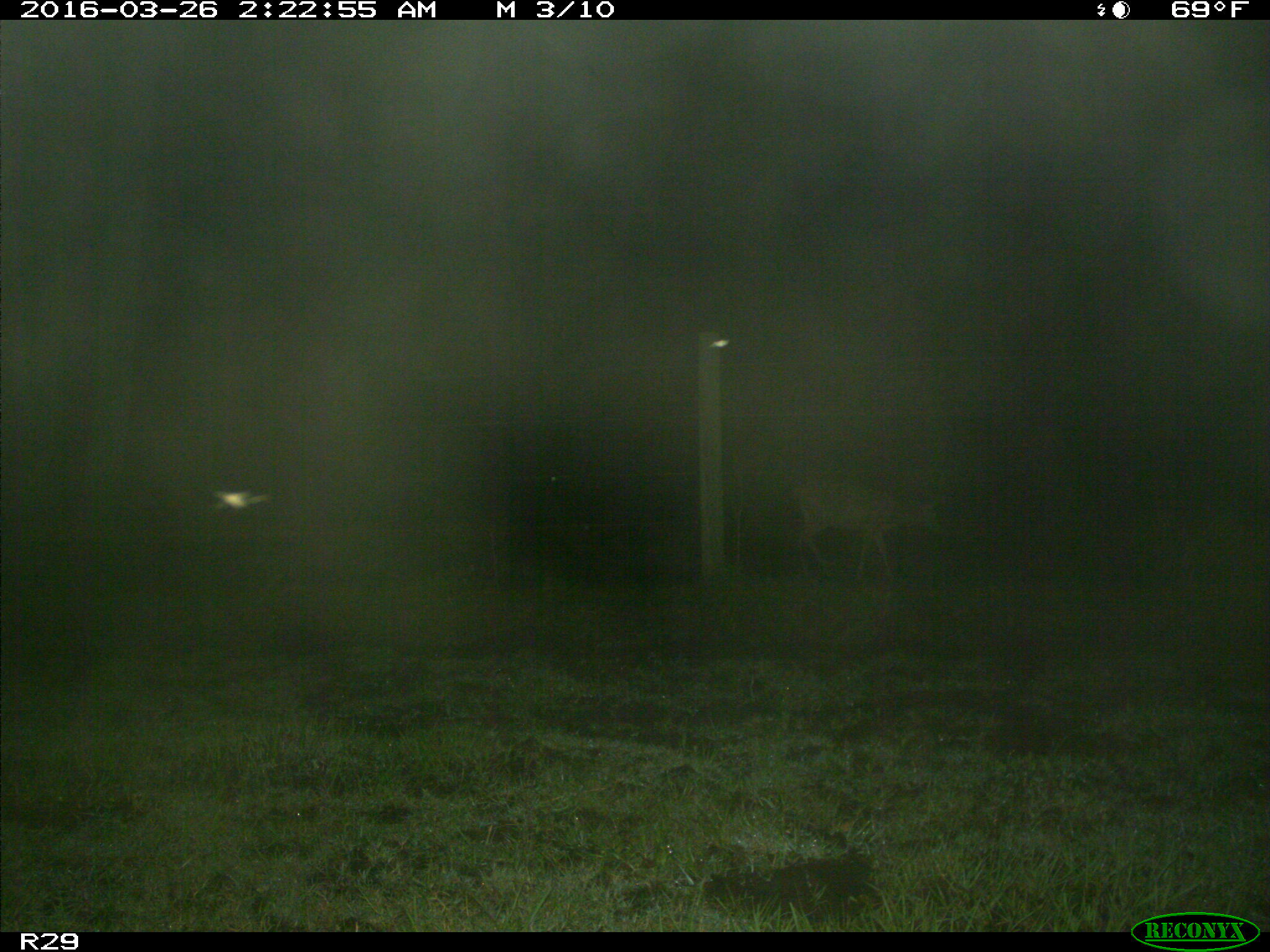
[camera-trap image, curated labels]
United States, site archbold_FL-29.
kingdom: Animalia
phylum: Chordata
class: Mammalia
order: Artiodactyla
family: Cervidae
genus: Odocoileus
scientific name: Odocoileus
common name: deer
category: unidentified deer